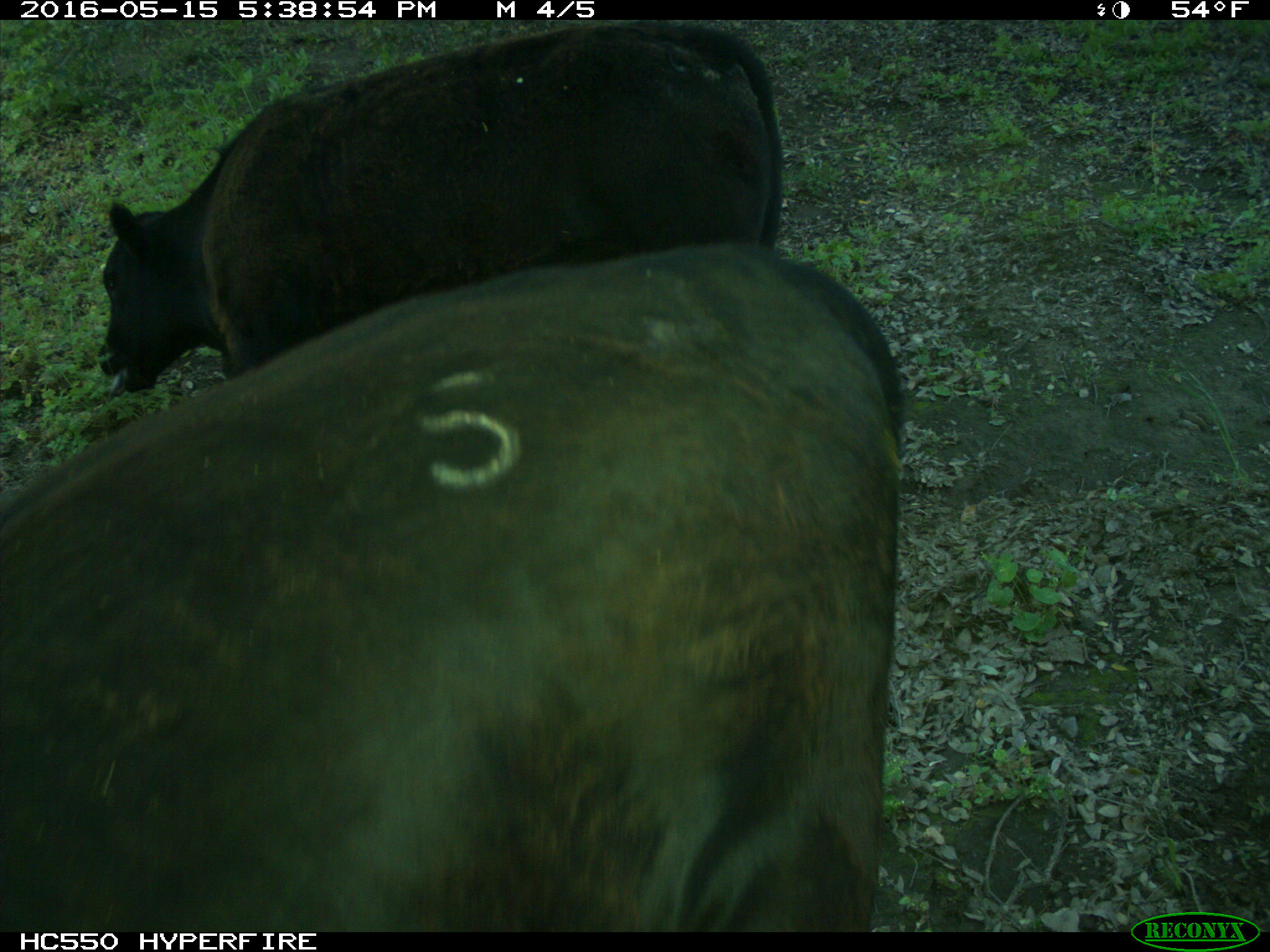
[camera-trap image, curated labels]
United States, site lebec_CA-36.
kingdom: Animalia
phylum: Chordata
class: Mammalia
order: Artiodactyla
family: Bovidae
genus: Bos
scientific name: Bos taurus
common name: domestic cow